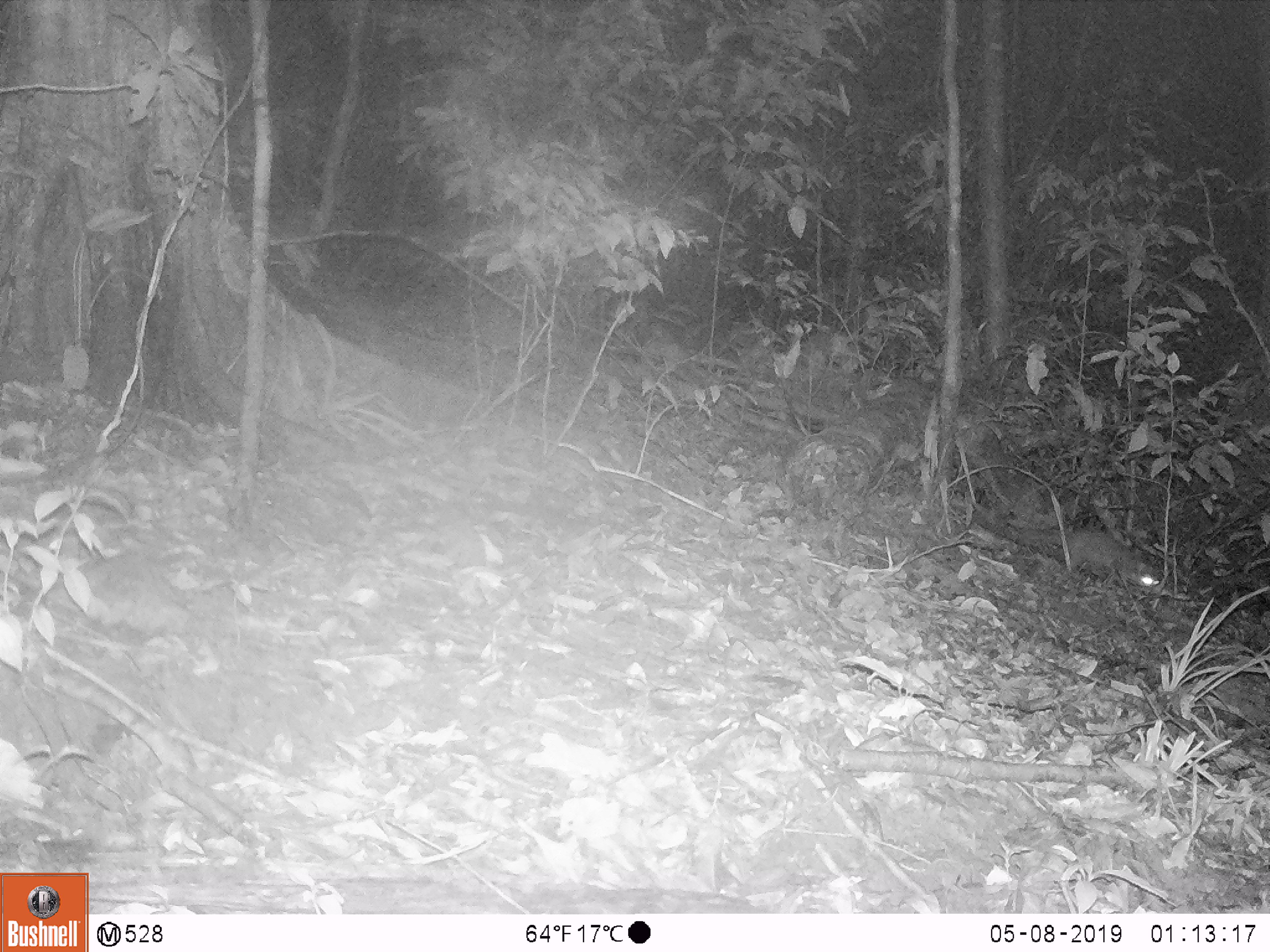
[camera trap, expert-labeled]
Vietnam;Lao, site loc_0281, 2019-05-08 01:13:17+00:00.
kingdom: Animalia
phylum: Chordata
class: Mammalia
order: Carnivora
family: Mustelidae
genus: Melogale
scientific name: Melogale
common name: ferret badger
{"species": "ferret badger (Melogale)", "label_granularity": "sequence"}